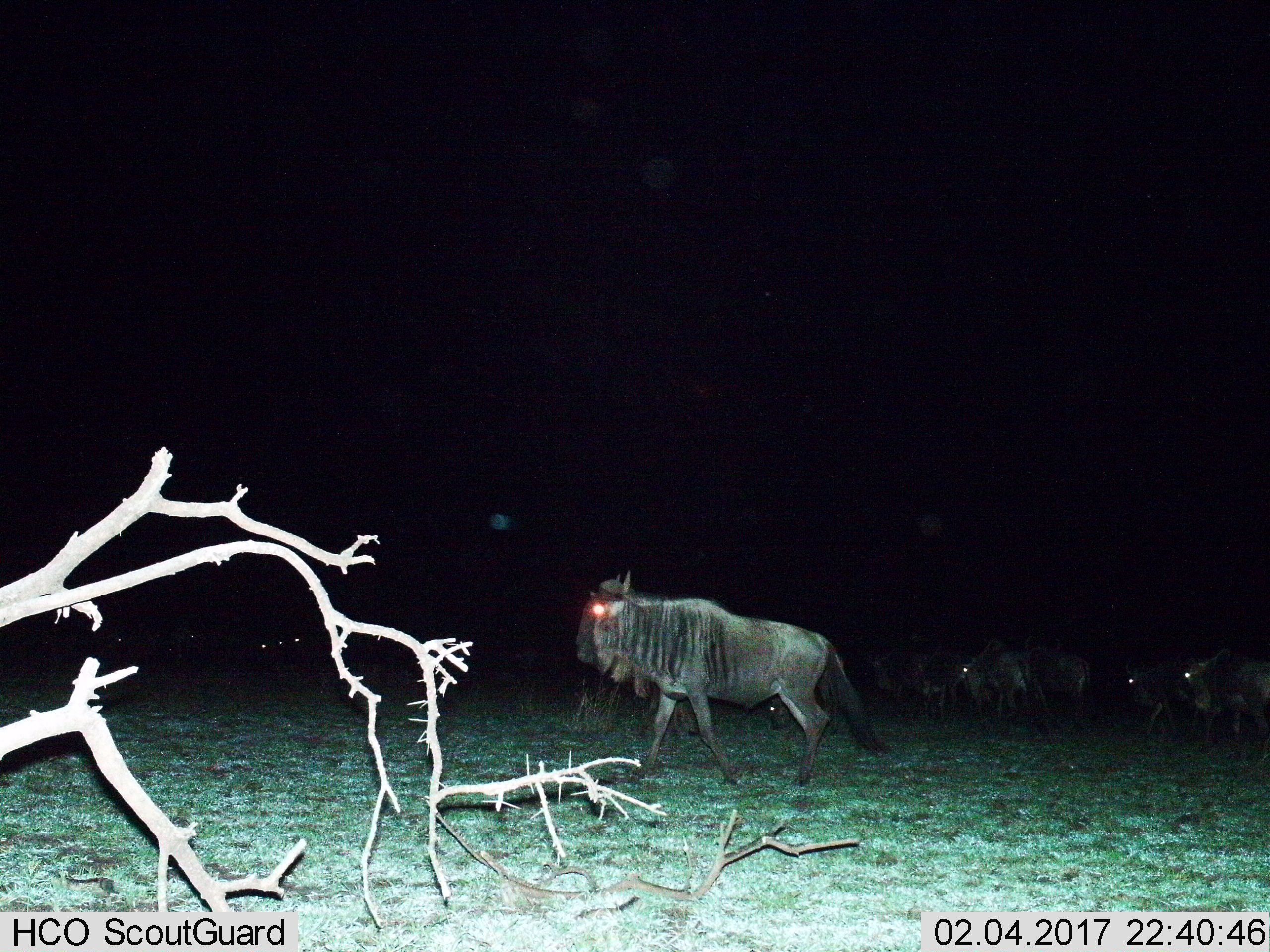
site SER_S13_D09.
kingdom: Animalia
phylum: Chordata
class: Mammalia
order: Artiodactyla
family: Bovidae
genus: Connochaetes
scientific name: Connochaetes taurinus taurinus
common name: blue wildebeest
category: wildebeestblue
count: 6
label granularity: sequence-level